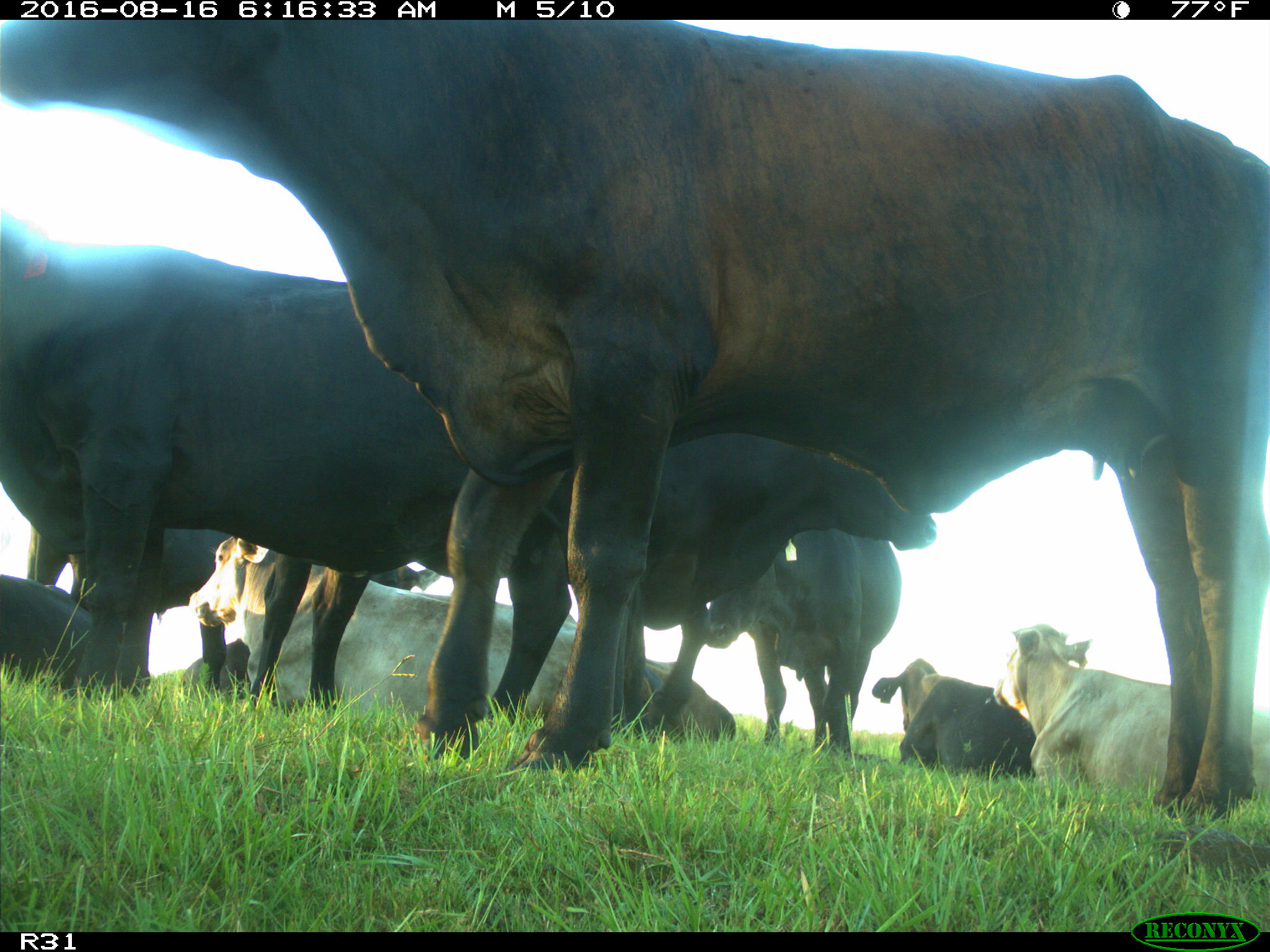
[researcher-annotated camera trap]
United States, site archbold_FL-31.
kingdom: Animalia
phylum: Chordata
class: Mammalia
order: Artiodactyla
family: Bovidae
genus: Bos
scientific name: Bos taurus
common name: domestic cow